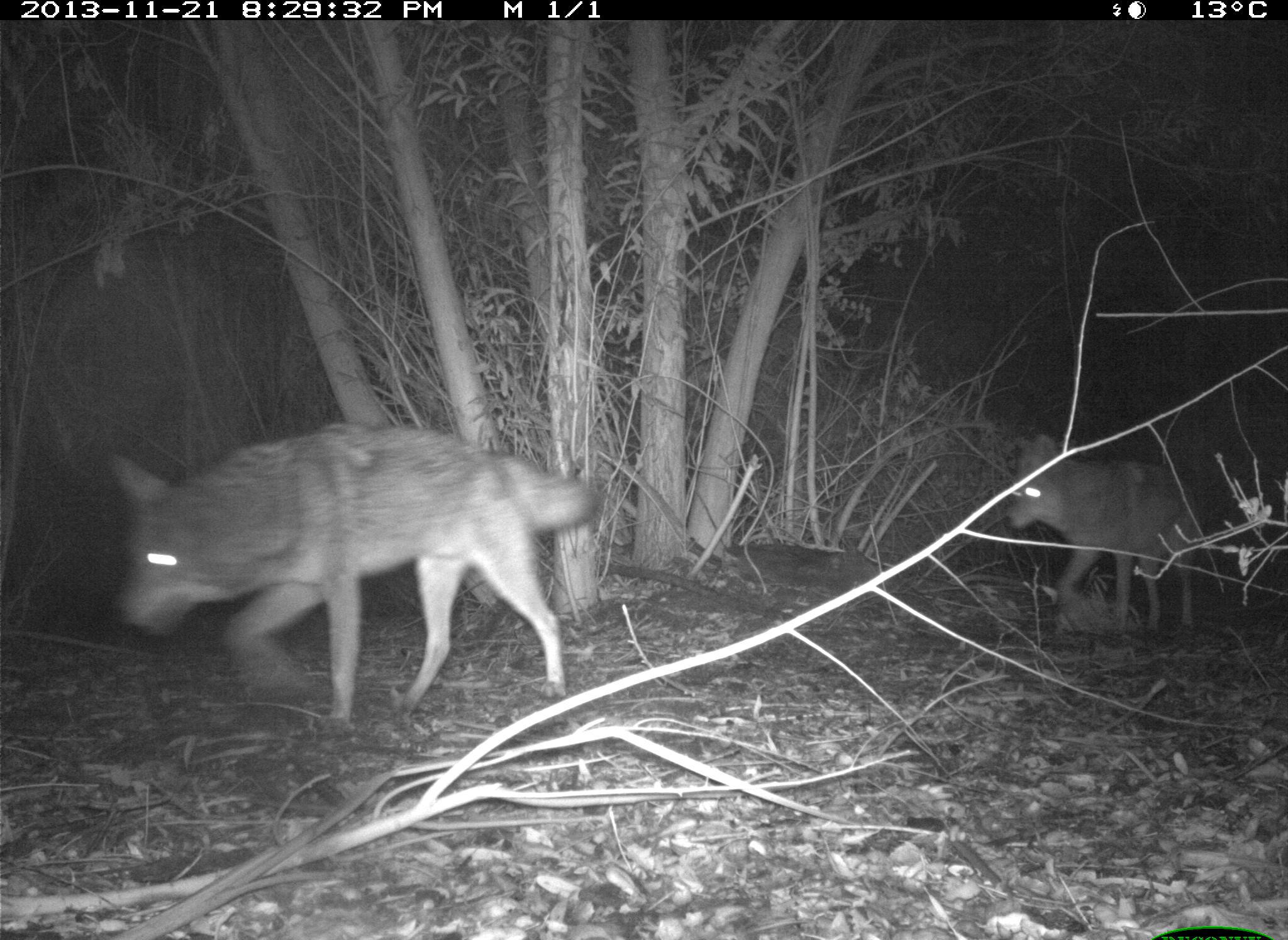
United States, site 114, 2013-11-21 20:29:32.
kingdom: Animalia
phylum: Chordata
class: Mammalia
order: Carnivora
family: Canidae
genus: Canis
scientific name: Canis latrans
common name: coyote